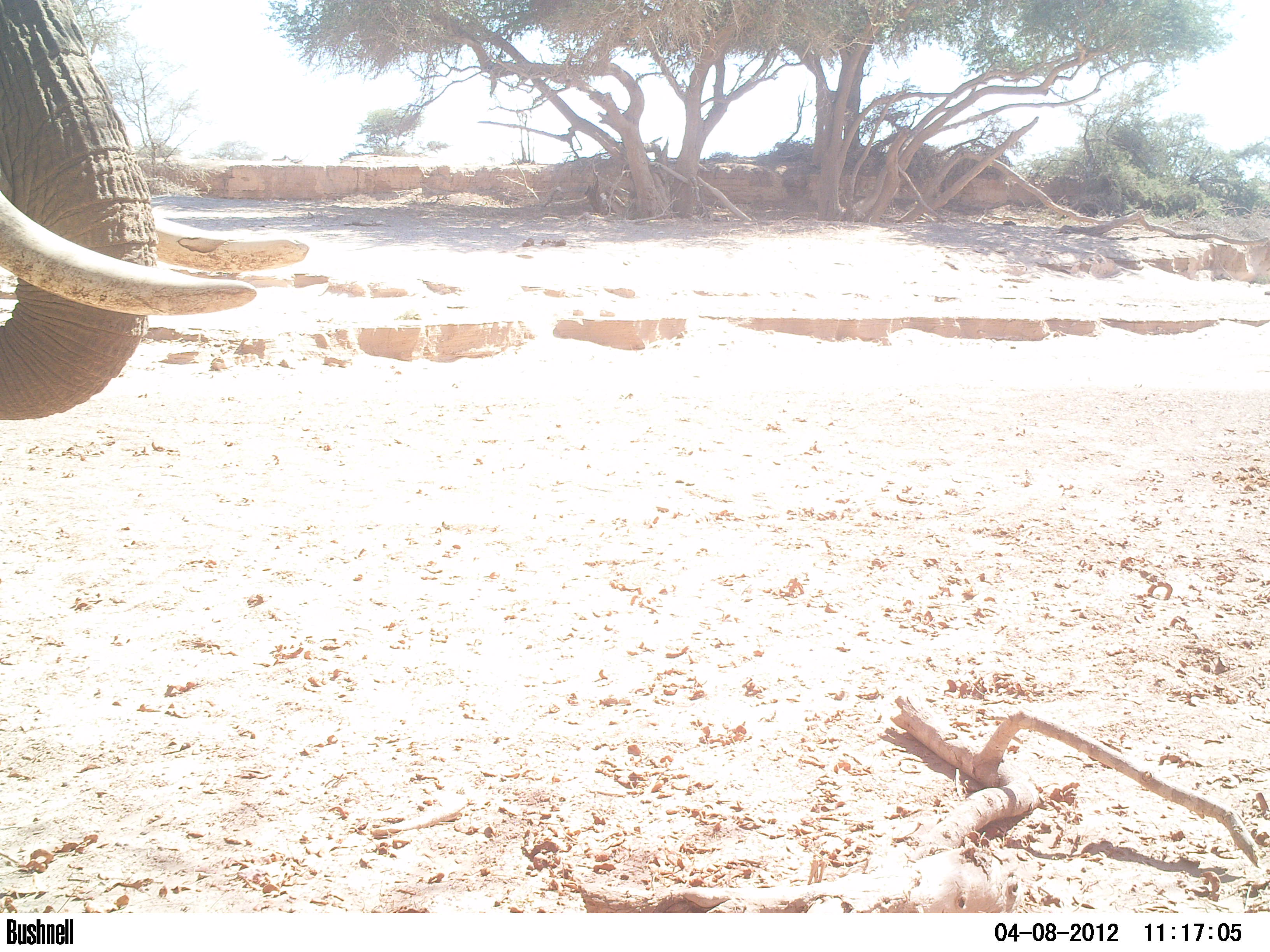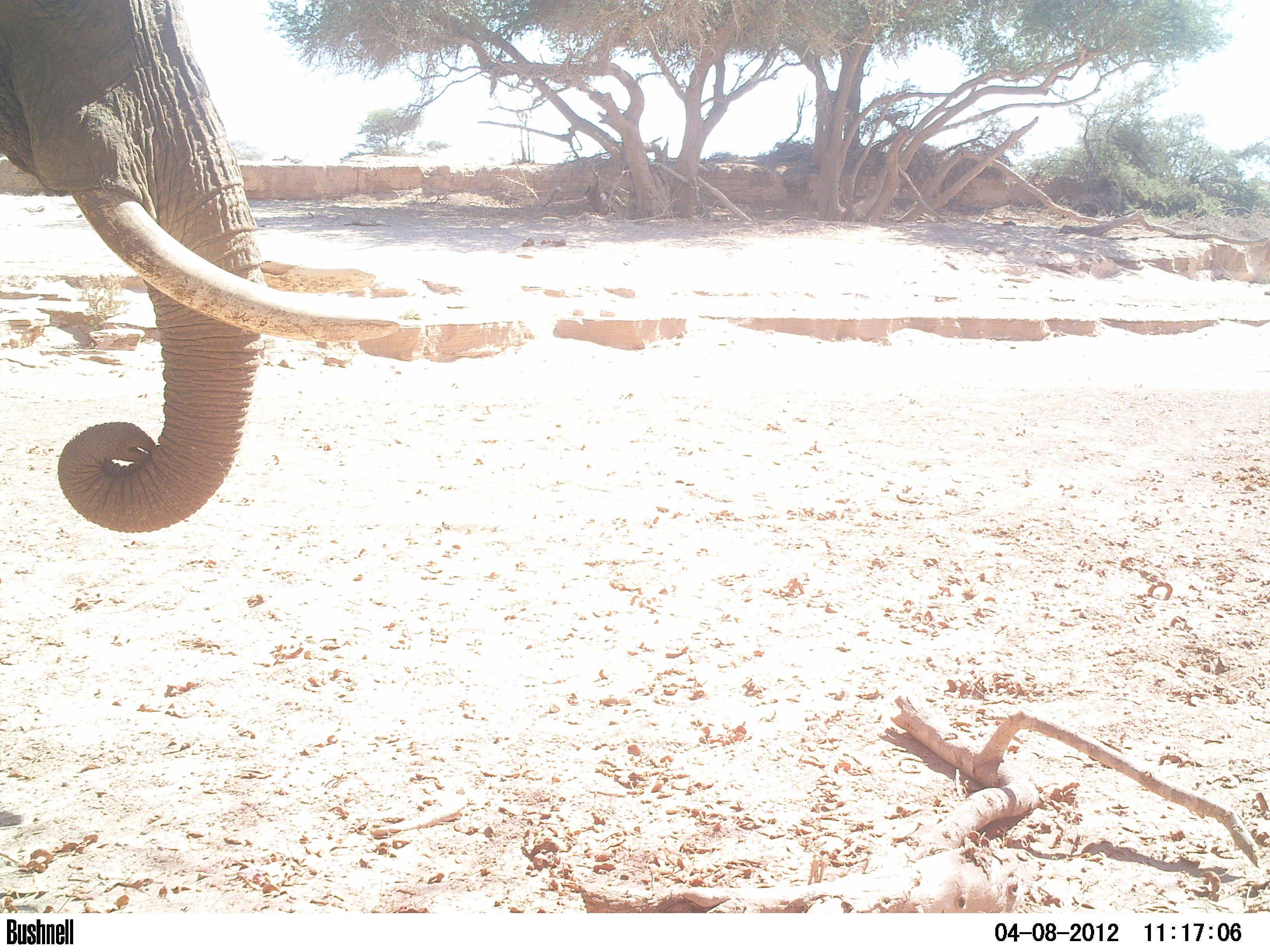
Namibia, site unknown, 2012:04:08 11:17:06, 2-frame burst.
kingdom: Animalia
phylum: Chordata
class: Mammalia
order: Proboscidea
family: Elephantidae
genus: Loxodonta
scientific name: Loxodonta africana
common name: african elephant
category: loxodanta africana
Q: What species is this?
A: Loxodanta africana (african elephant) (Loxodonta africana).